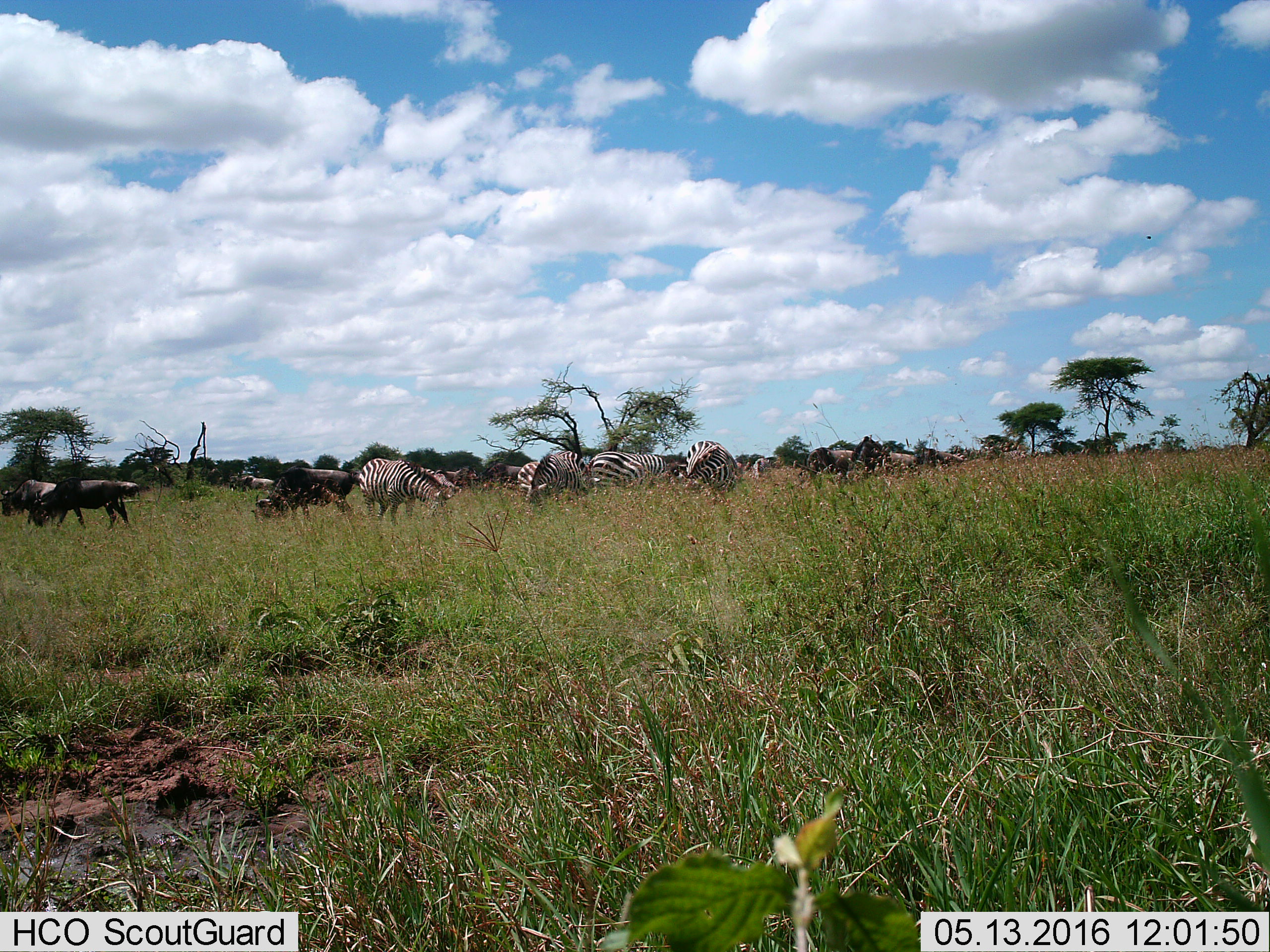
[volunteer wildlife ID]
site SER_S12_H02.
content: unidentified animal